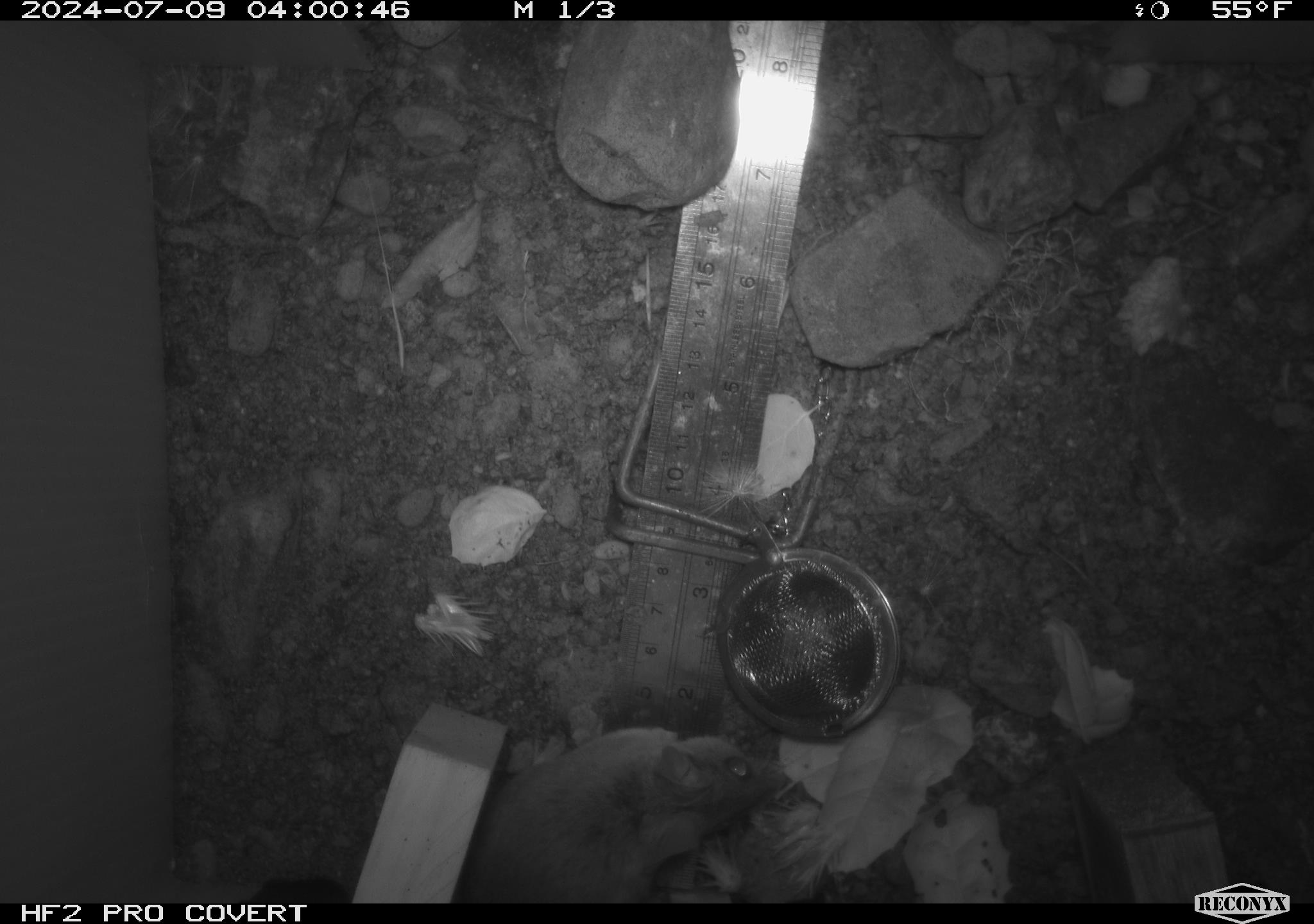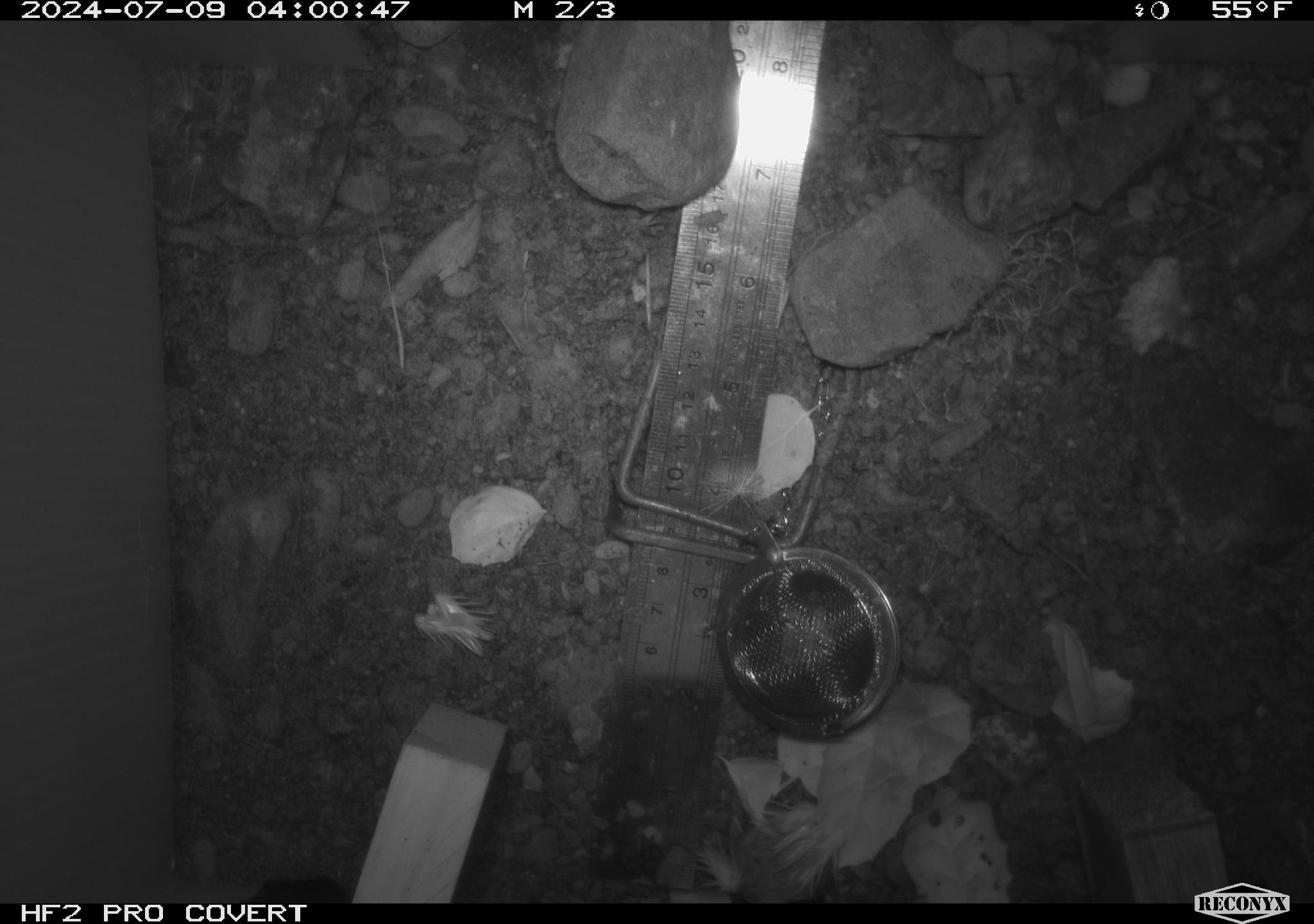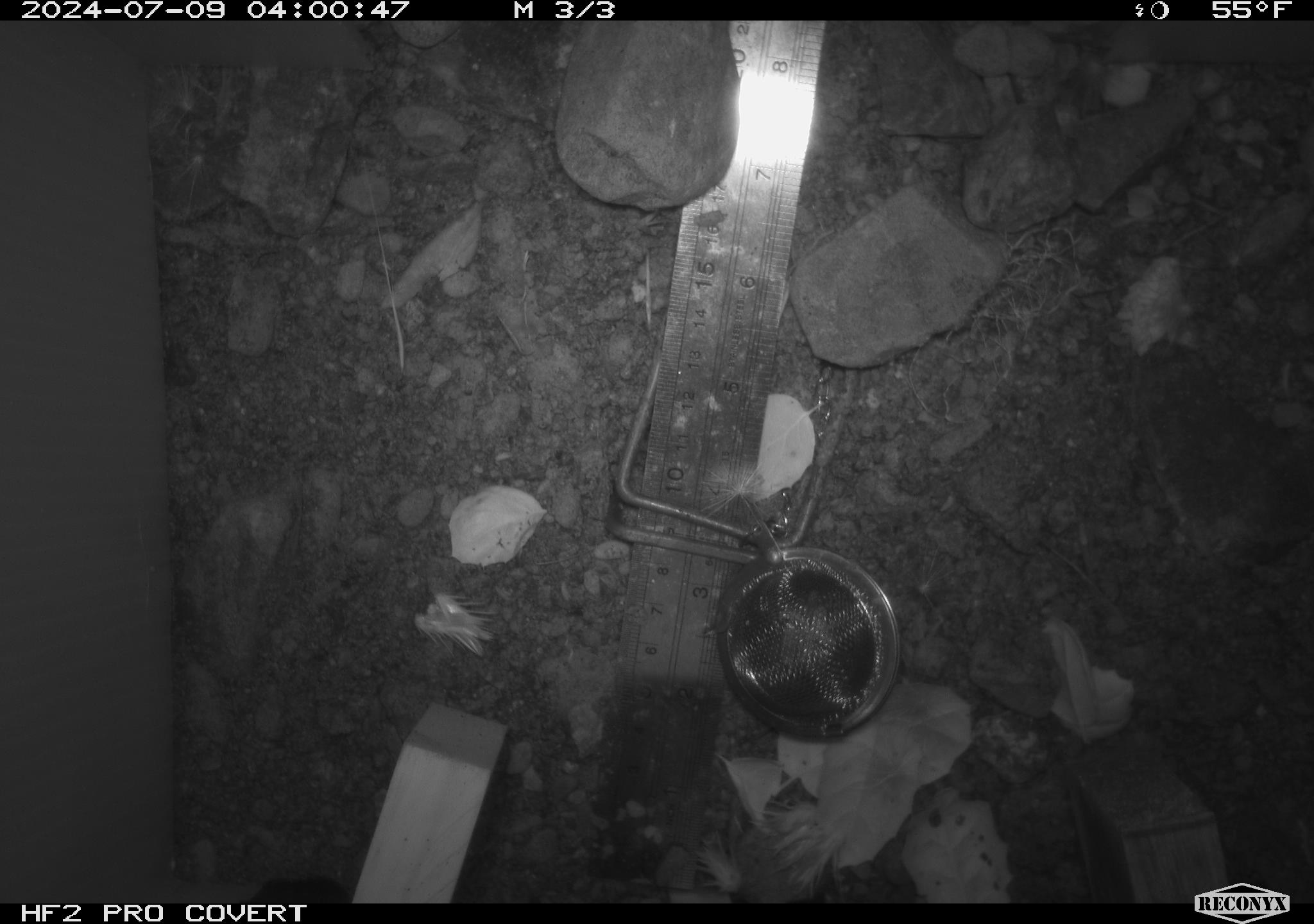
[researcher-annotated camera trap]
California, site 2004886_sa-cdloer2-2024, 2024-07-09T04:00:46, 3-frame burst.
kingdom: Animalia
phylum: Chordata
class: Mammalia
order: Rodentia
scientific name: Rodentia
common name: mouse species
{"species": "mouse species (Rodentia)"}